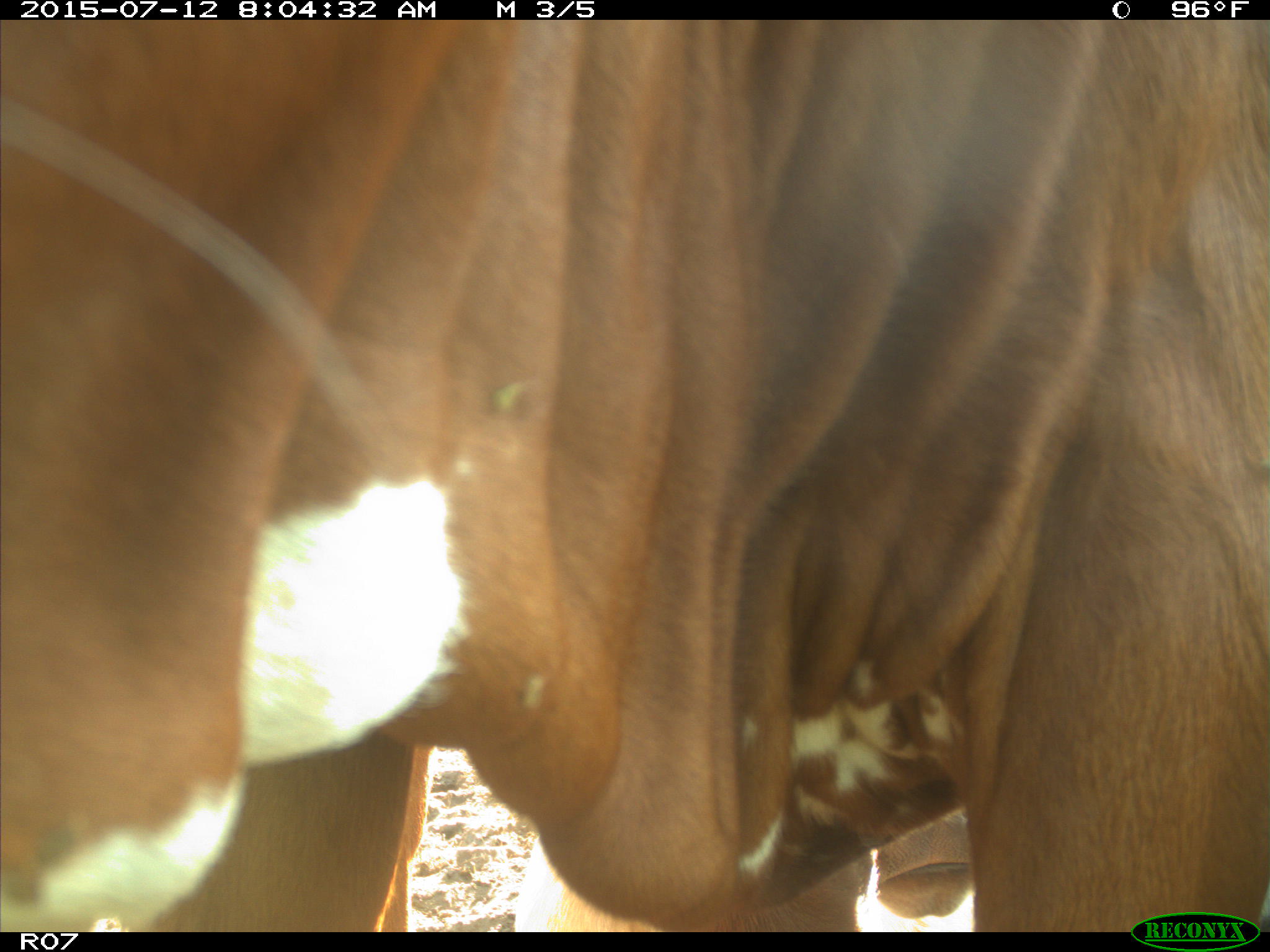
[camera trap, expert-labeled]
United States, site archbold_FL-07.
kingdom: Animalia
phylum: Chordata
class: Mammalia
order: Artiodactyla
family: Bovidae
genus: Bos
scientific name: Bos taurus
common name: domestic cow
Bos taurus (domestic cow).